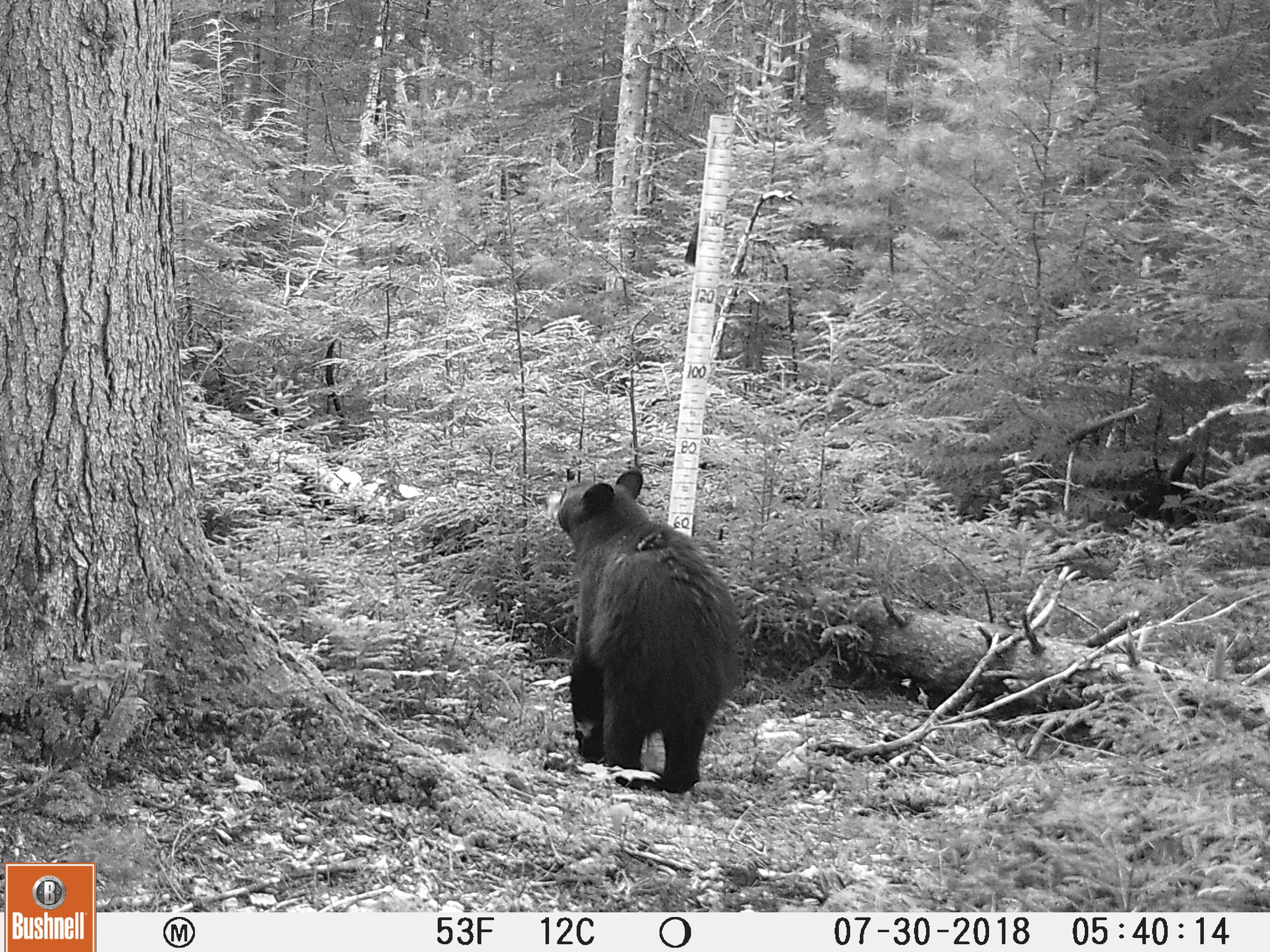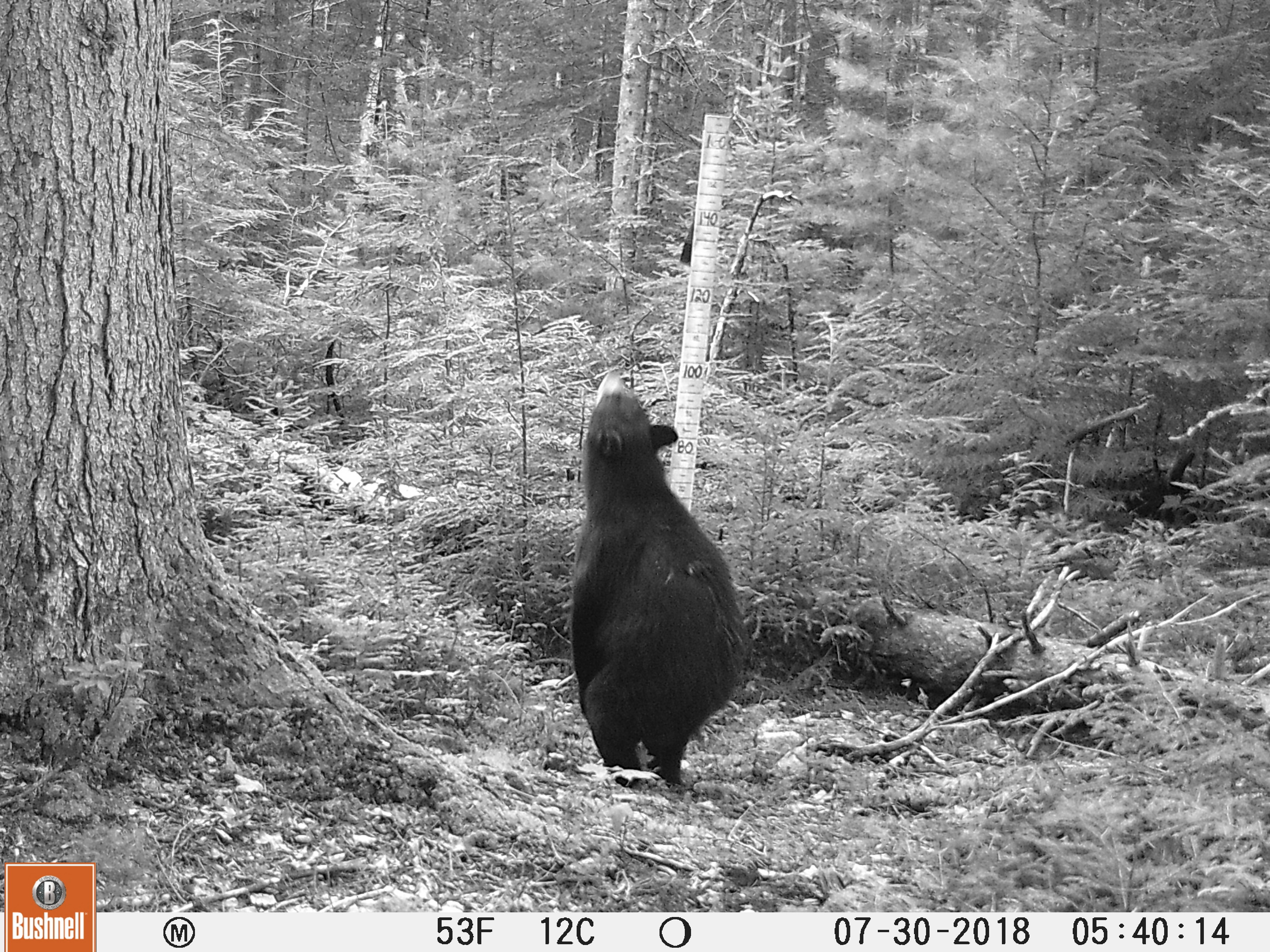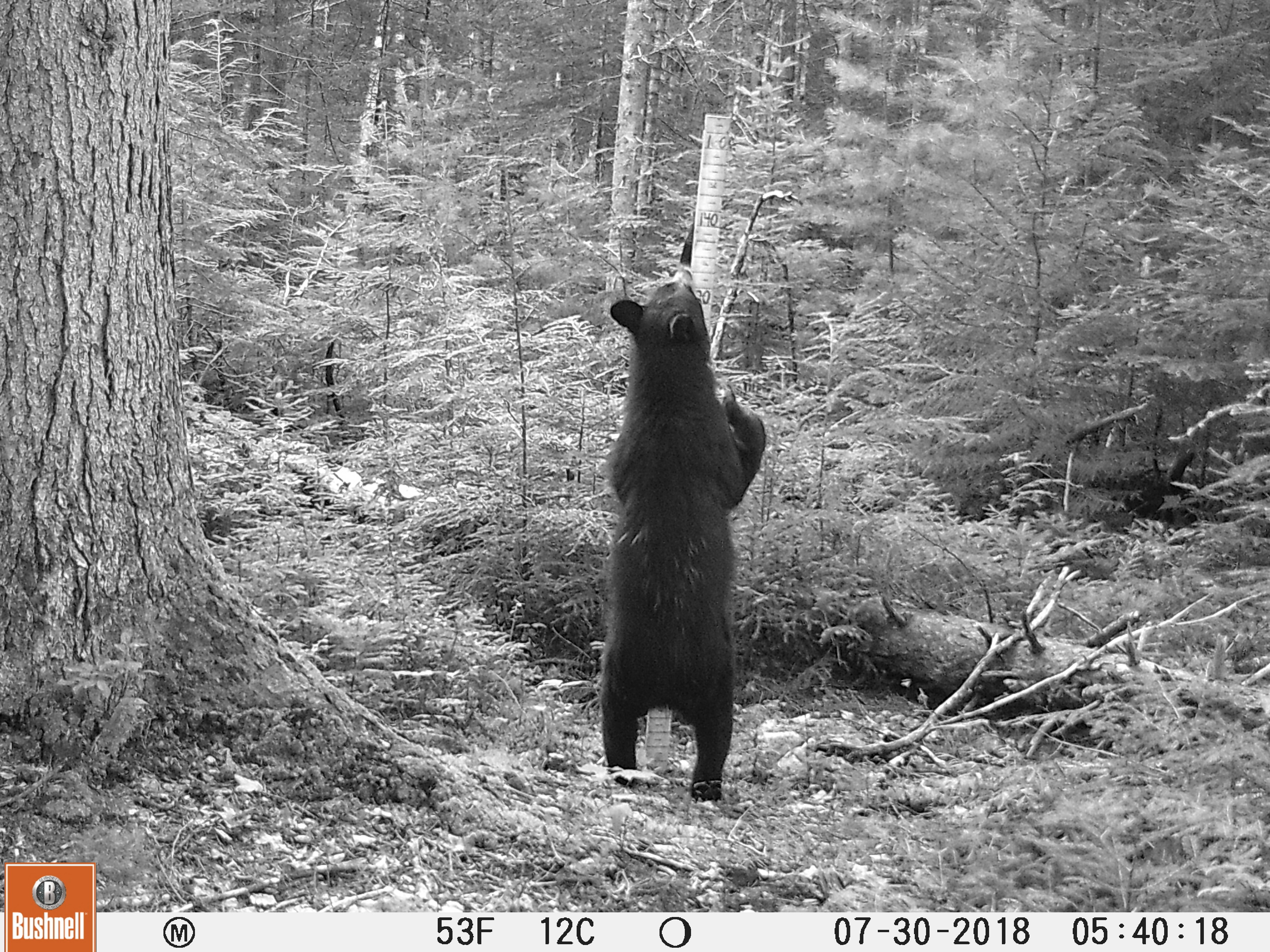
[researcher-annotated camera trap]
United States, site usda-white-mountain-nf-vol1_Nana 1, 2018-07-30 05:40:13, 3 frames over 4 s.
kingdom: Animalia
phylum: Chordata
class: Mammalia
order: Carnivora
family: Ursidae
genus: Ursus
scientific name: Ursus americanus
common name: black bear